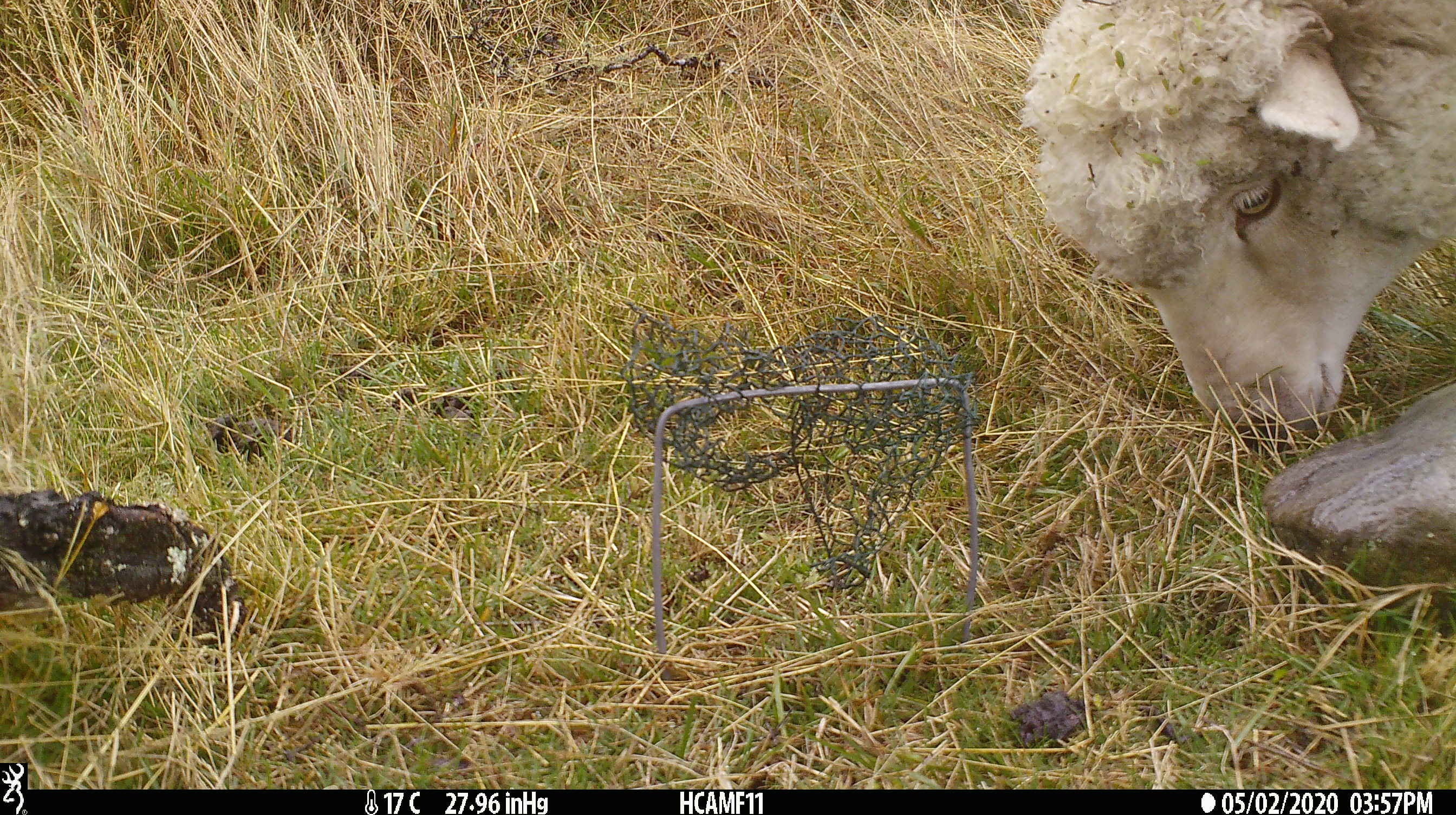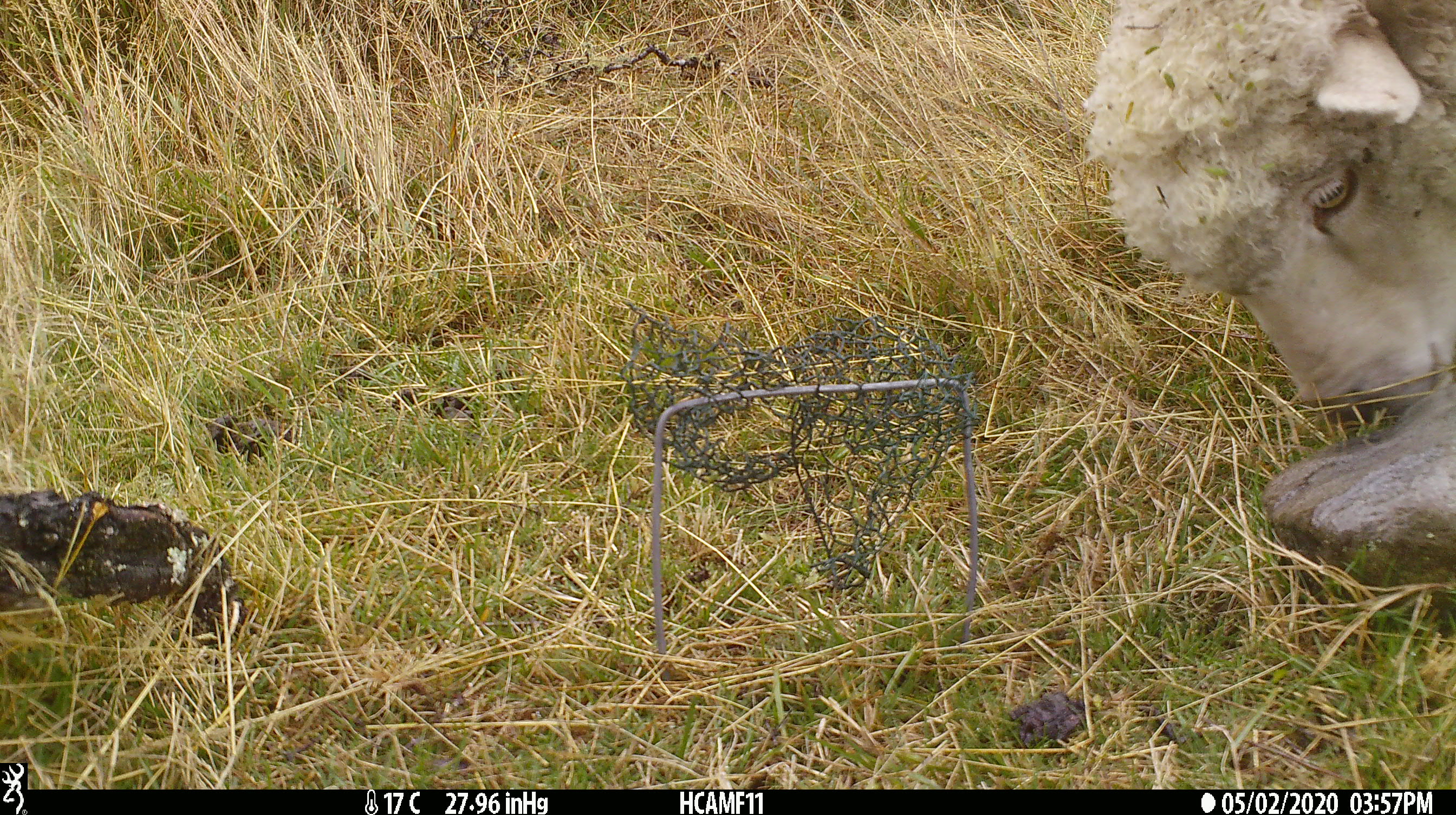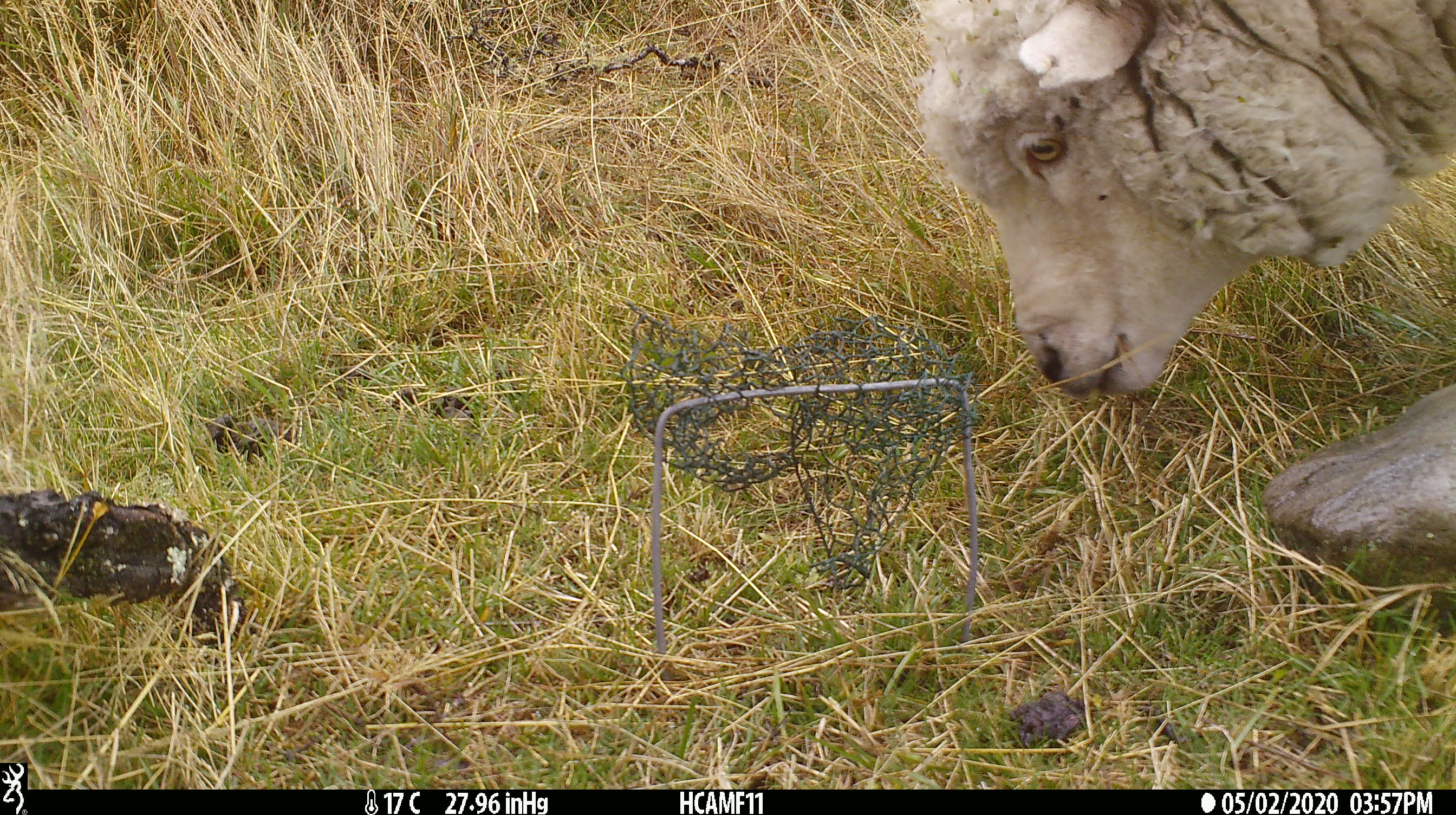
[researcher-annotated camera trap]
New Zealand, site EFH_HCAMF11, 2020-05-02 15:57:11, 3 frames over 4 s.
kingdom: Animalia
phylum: Chordata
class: Mammalia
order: Artiodactyla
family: Bovidae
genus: Ovis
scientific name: Ovis aries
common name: domestic sheep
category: sheep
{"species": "sheep (domestic sheep) (Ovis aries)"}